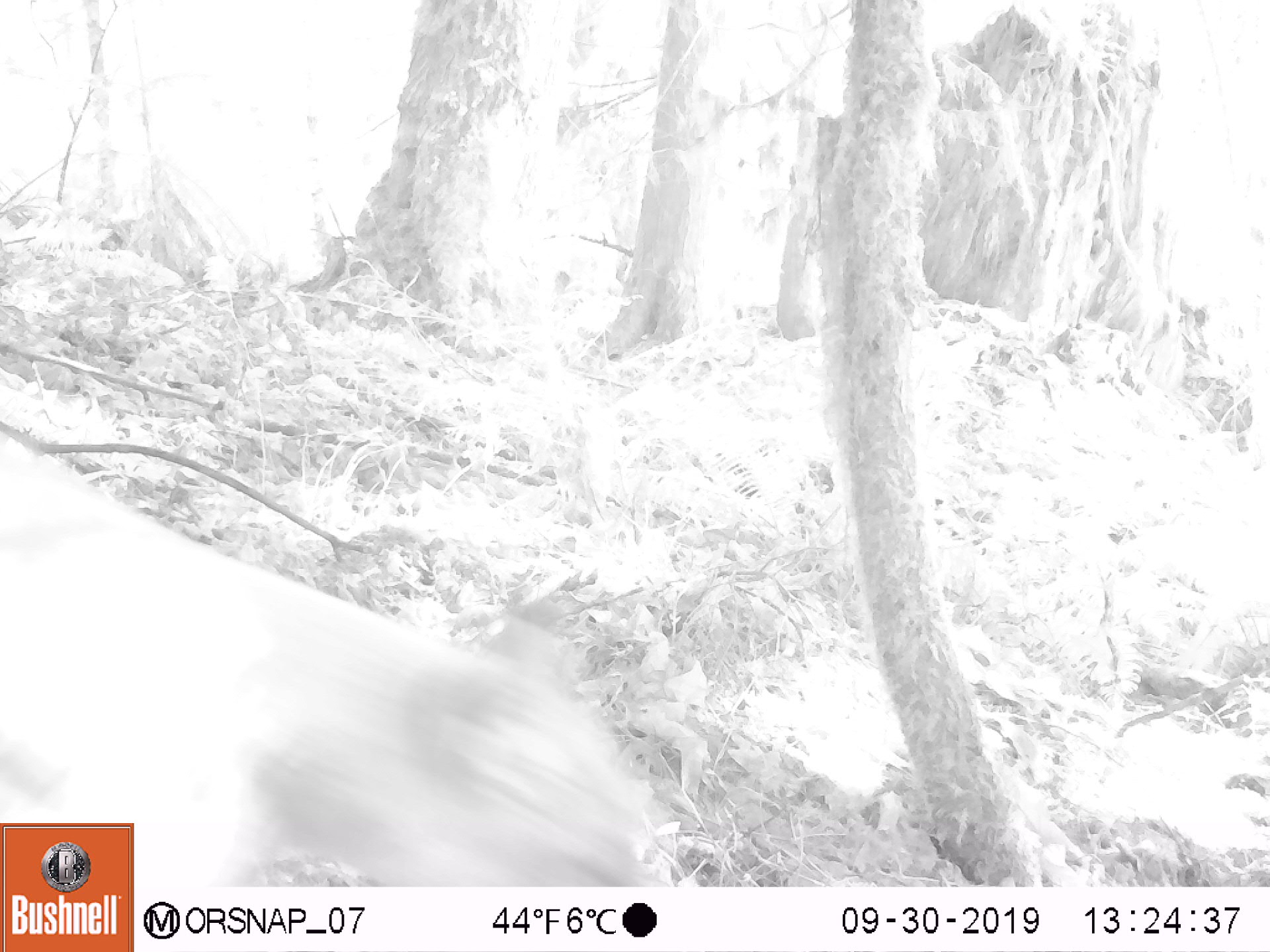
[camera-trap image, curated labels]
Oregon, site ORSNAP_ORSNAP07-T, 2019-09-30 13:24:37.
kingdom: Animalia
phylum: Chordata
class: Mammalia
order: Carnivora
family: Felidae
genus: Puma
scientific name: Puma concolor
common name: cougar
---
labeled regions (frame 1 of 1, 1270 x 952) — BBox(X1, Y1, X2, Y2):
cougar: BBox(5, 425, 671, 819); BBox(136, 425, 676, 884)